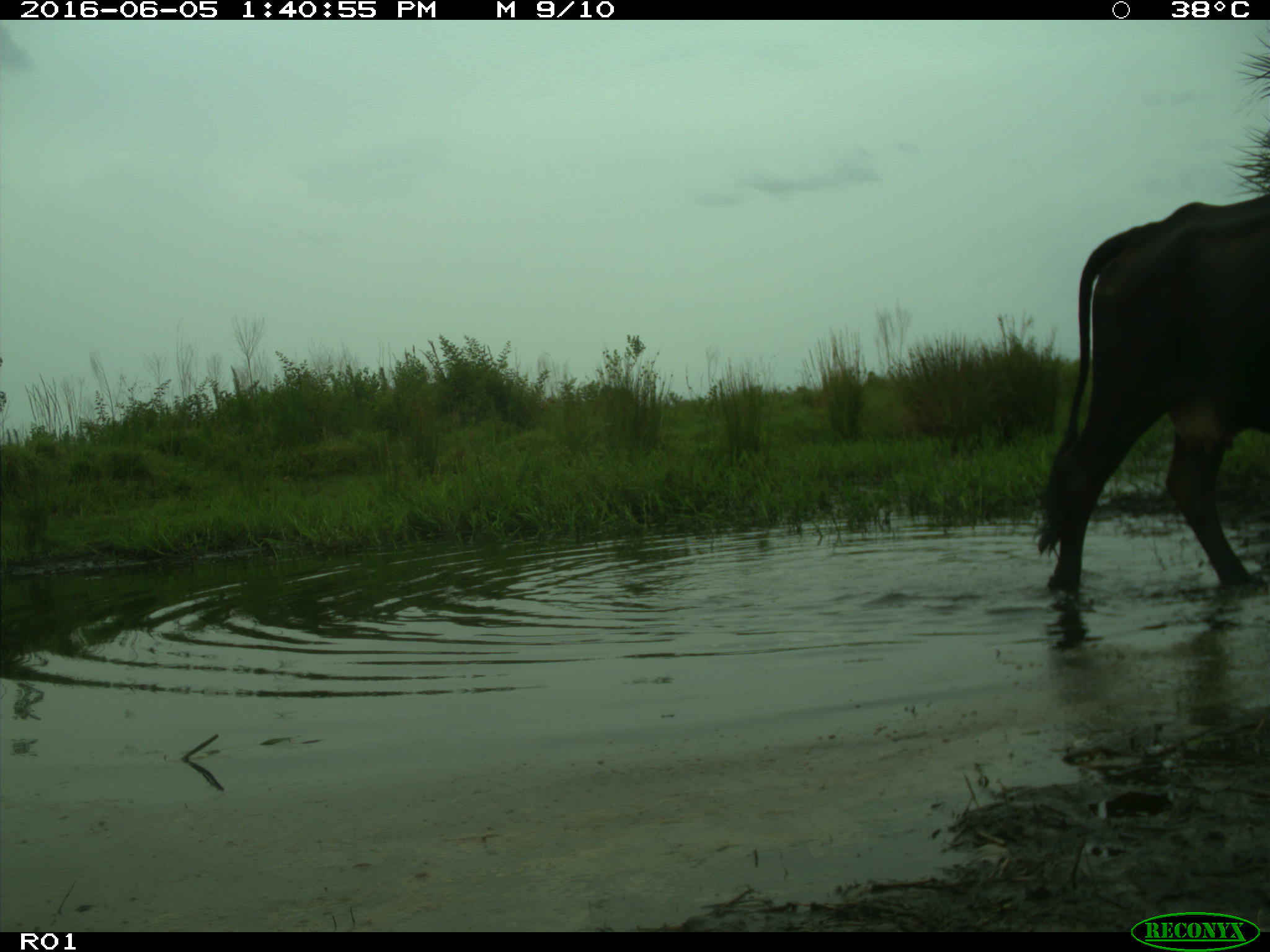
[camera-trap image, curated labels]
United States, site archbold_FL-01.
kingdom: Animalia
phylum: Chordata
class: Mammalia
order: Artiodactyla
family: Bovidae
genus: Bos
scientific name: Bos taurus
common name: domestic cow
Bos taurus (domestic cow).